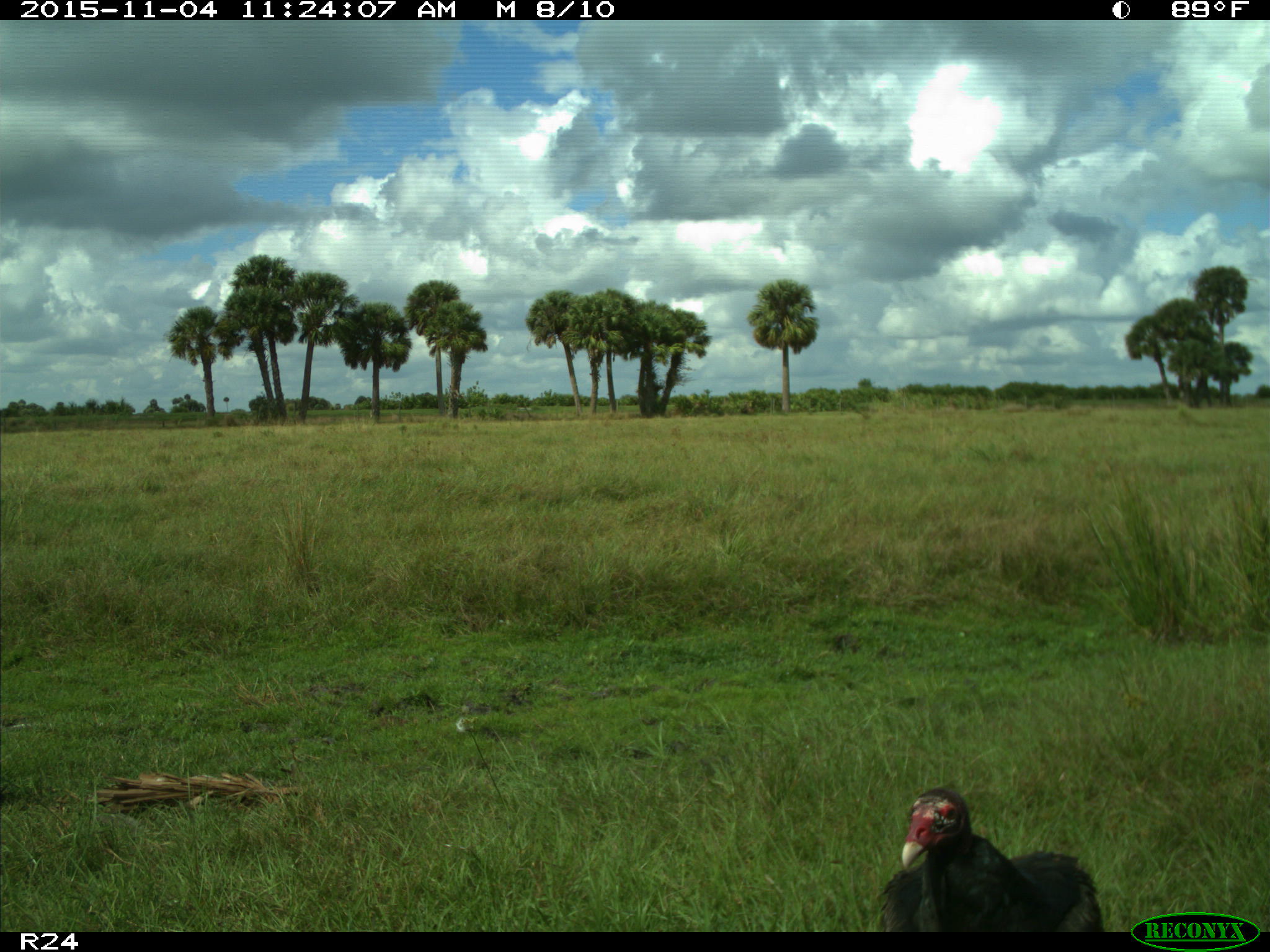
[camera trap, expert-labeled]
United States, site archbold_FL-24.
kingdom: Animalia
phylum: Chordata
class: Aves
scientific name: Aves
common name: birds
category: unidentified bird